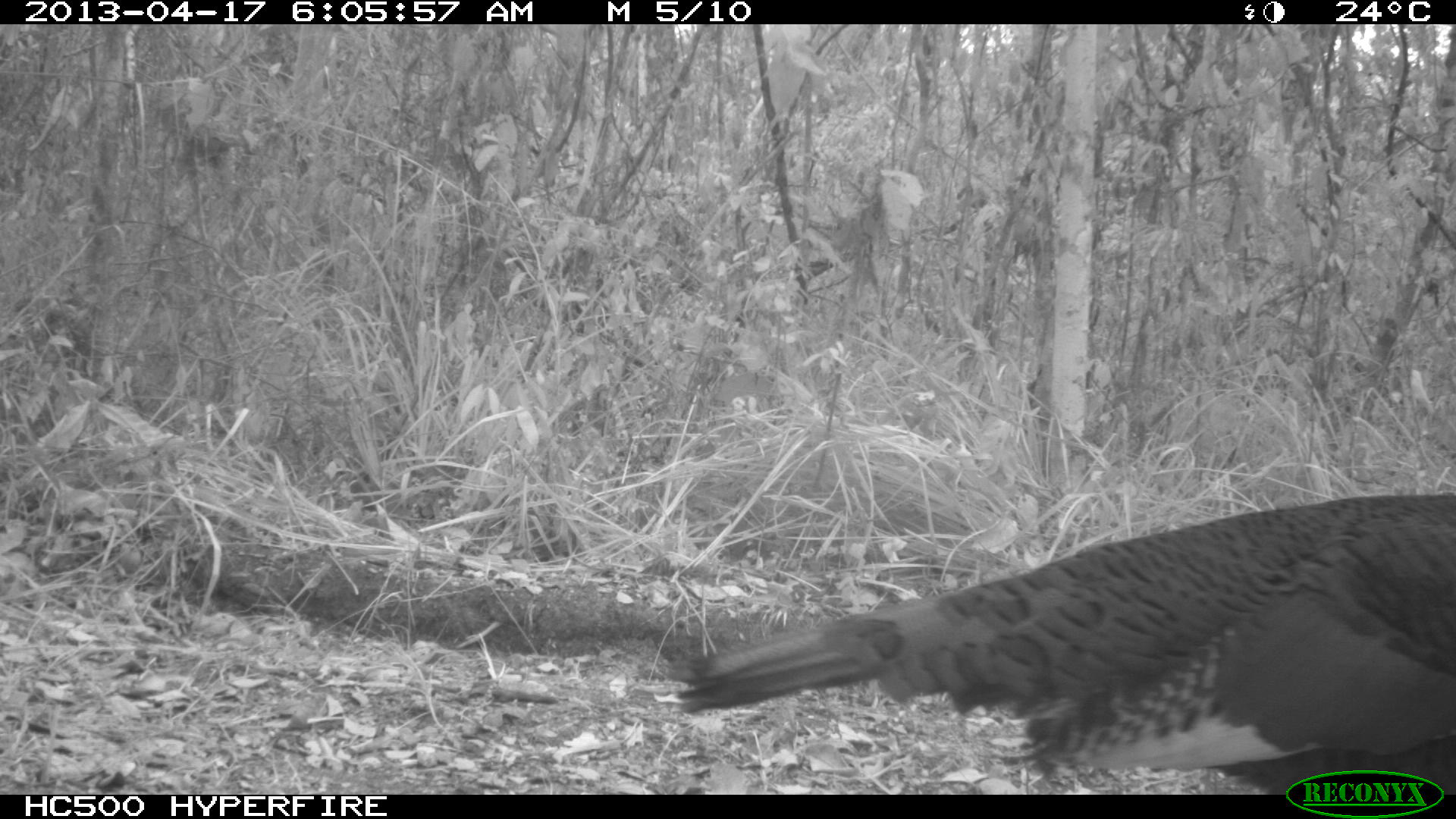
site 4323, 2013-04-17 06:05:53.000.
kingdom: Animalia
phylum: Chordata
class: Aves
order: Galliformes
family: Phasianidae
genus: Meleagris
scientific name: Meleagris ocellata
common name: ocellated turkey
Meleagris ocellata (ocellated turkey), count 1, sex female.